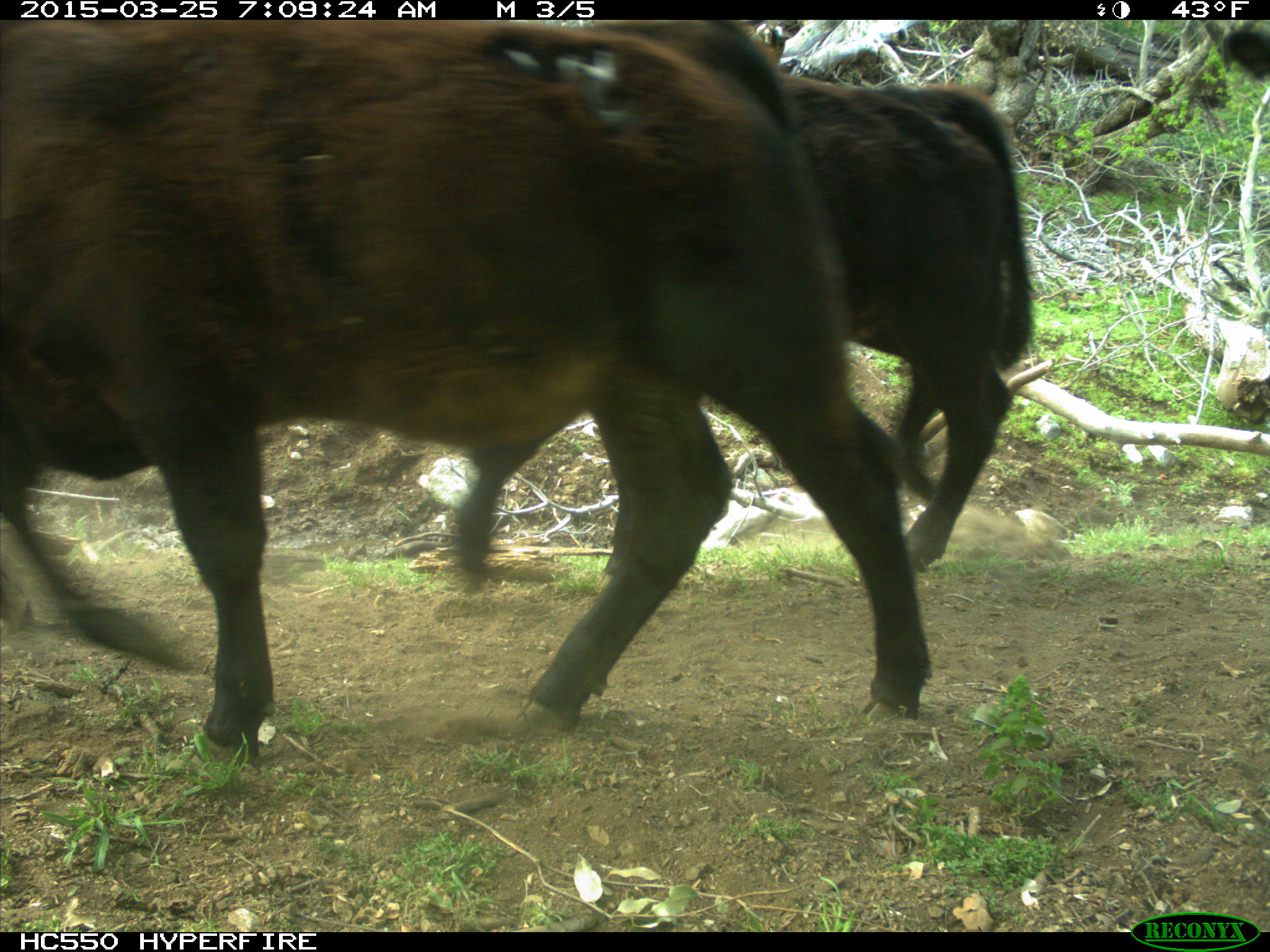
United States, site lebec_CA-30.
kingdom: Animalia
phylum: Chordata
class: Mammalia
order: Artiodactyla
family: Bovidae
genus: Bos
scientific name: Bos taurus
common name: domestic cow